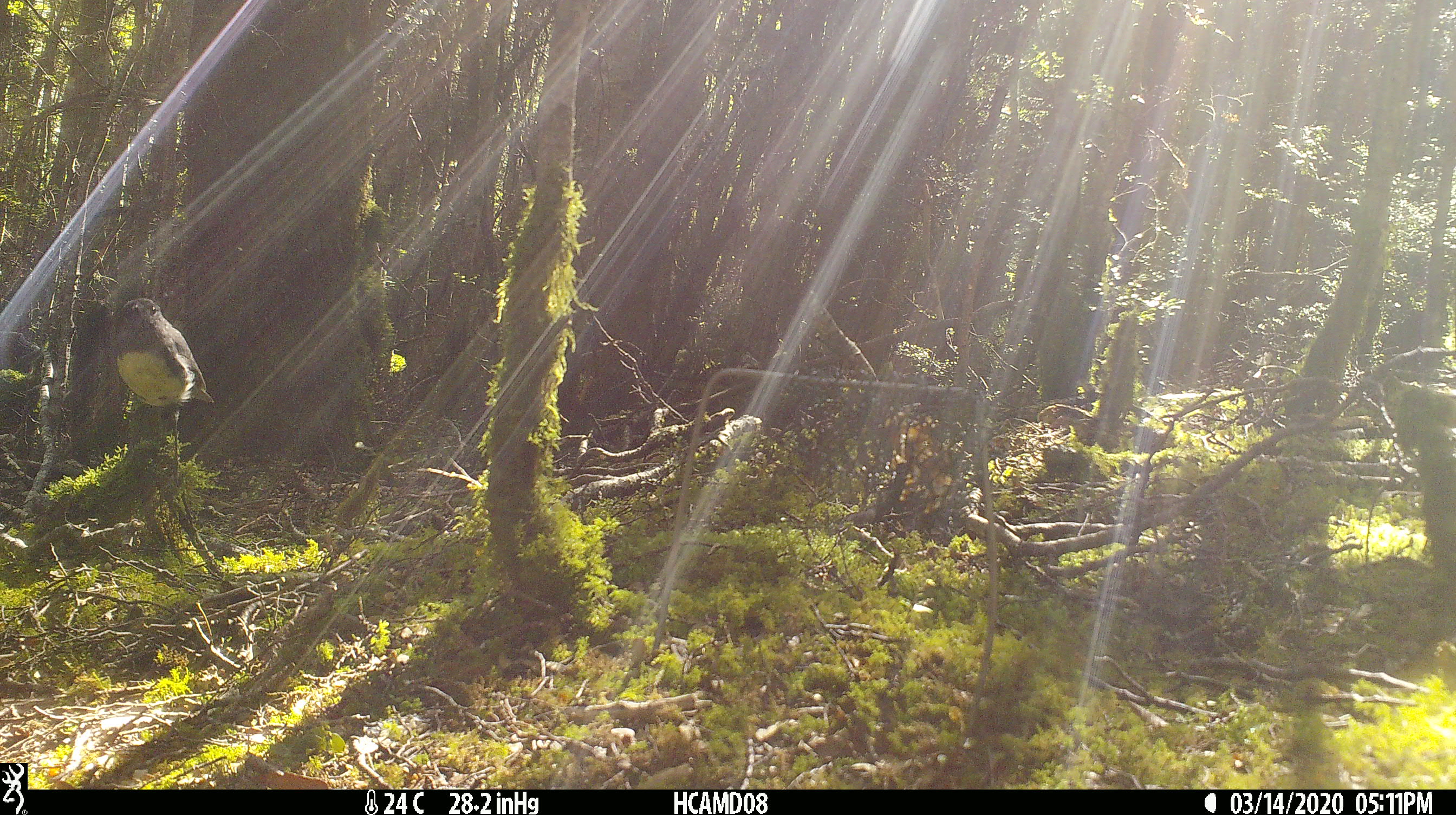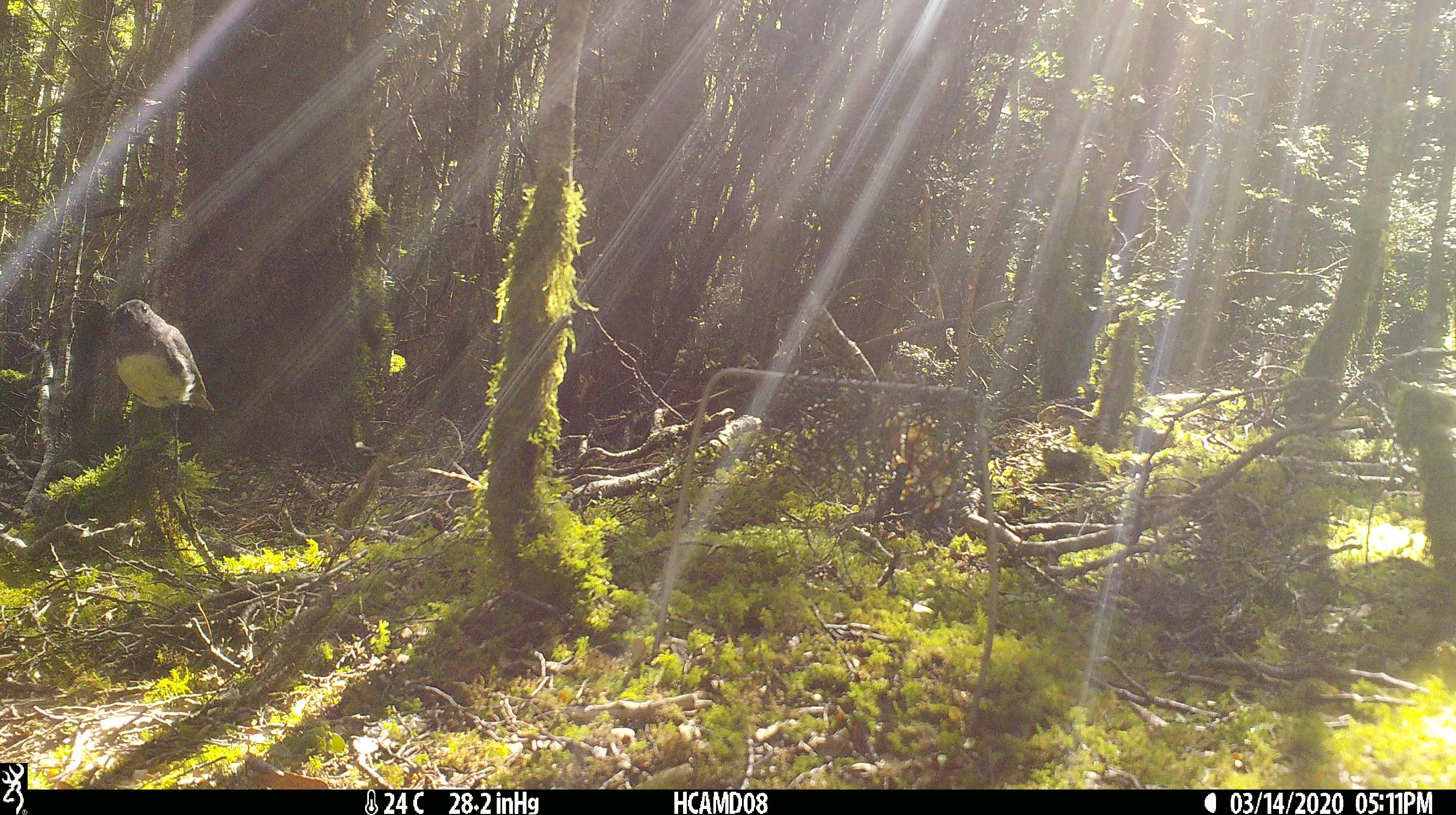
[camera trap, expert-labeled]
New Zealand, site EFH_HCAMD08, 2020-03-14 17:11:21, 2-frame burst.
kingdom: Animalia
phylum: Chordata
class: Aves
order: Passeriformes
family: Petroicidae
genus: Petroica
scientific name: Petroica australis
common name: new zealand robin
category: robin